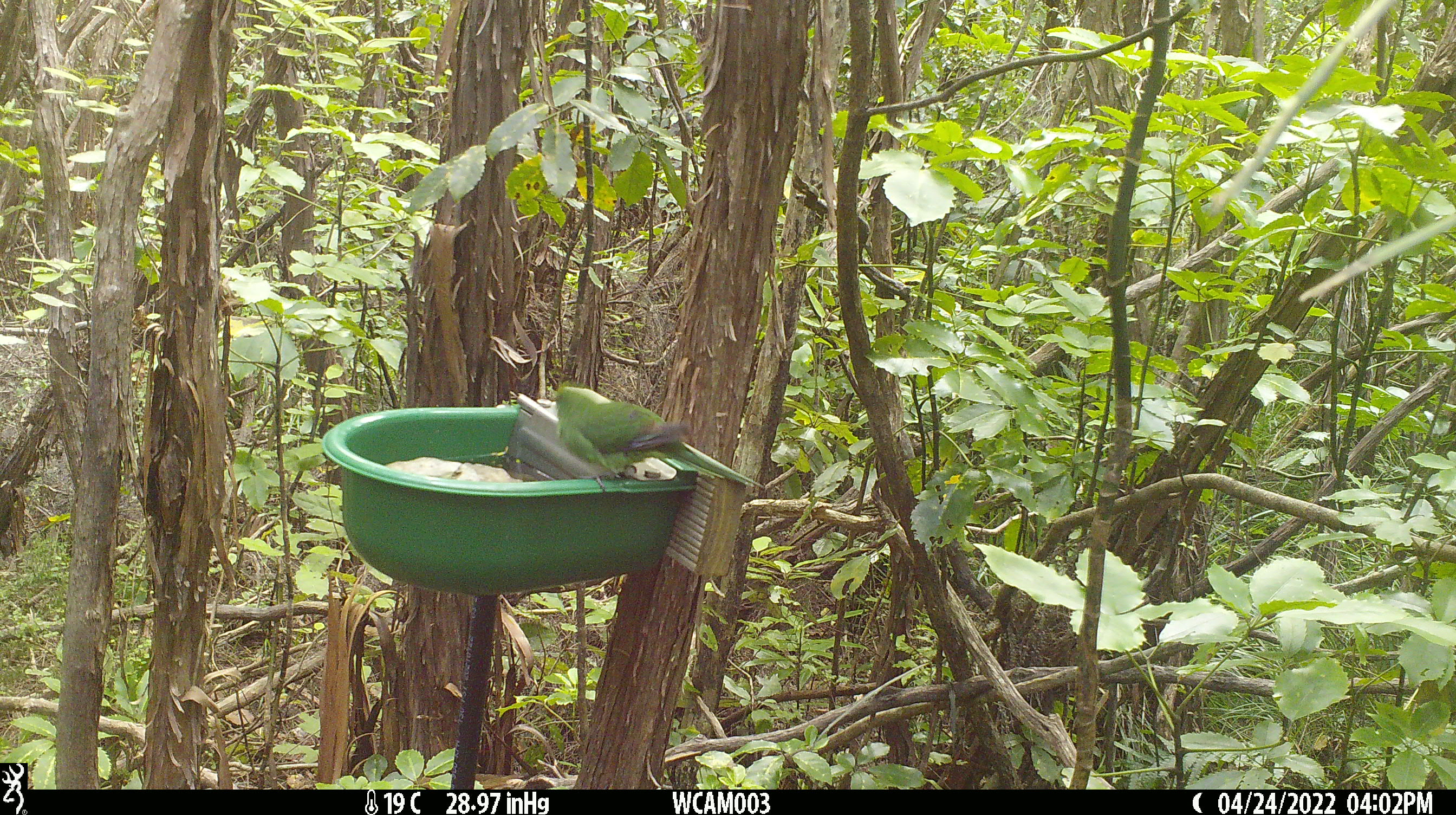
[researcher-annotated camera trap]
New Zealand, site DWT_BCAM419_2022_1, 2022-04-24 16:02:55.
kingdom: Animalia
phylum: Chordata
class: Aves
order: Psittaciformes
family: Psittaculidae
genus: Cyanoramphus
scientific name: Cyanoramphus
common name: parakeet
Parakeet (Cyanoramphus).